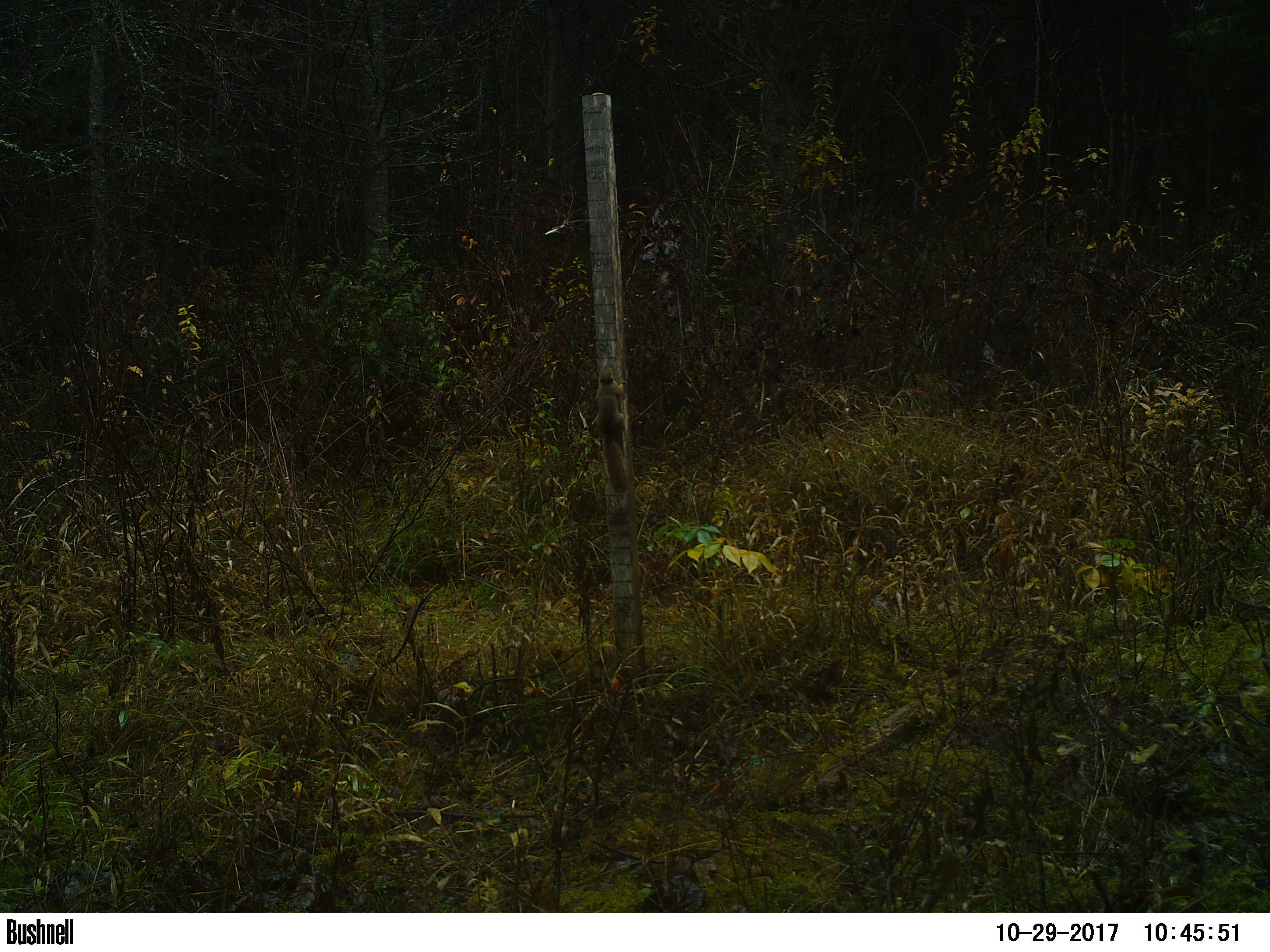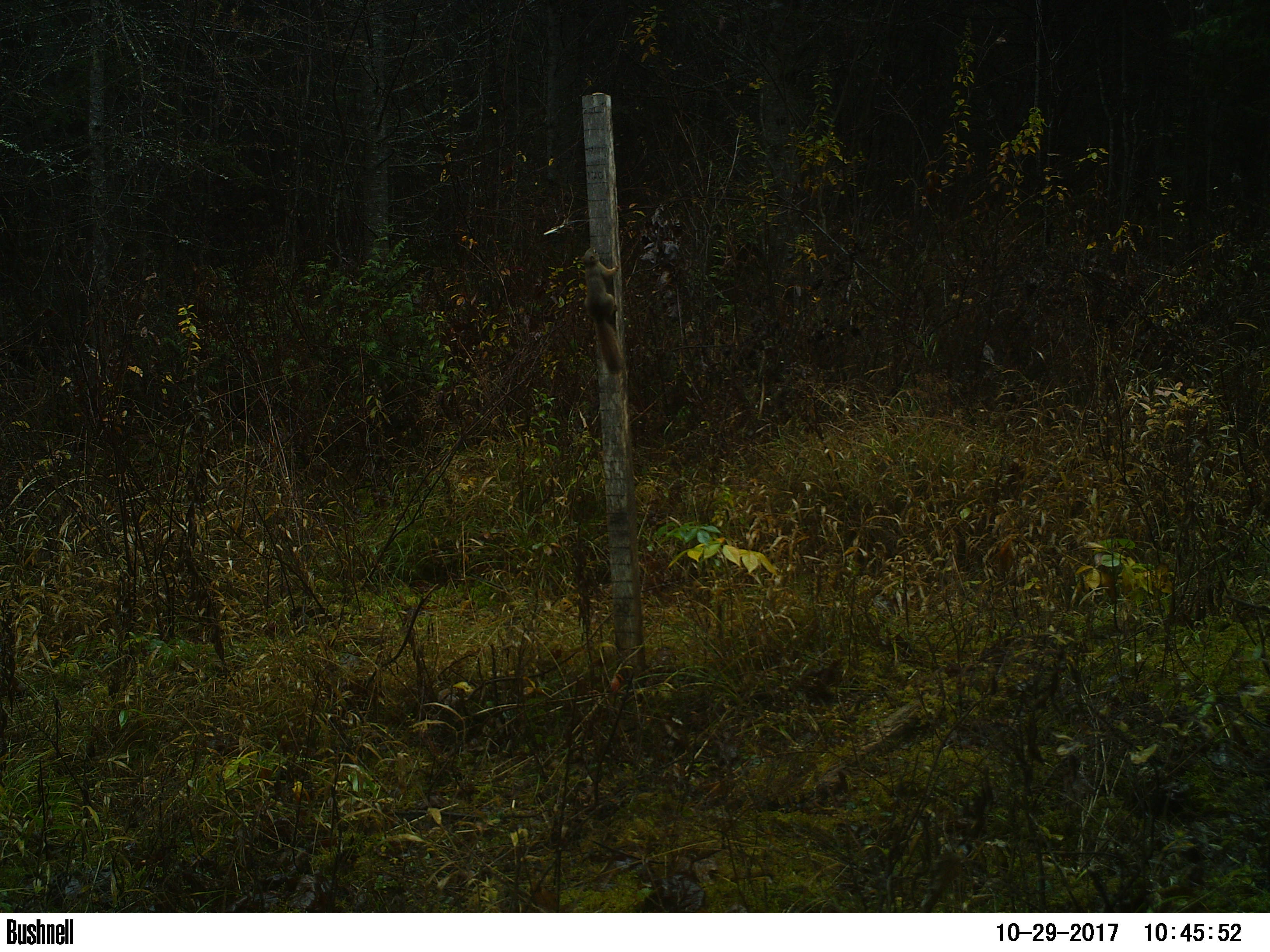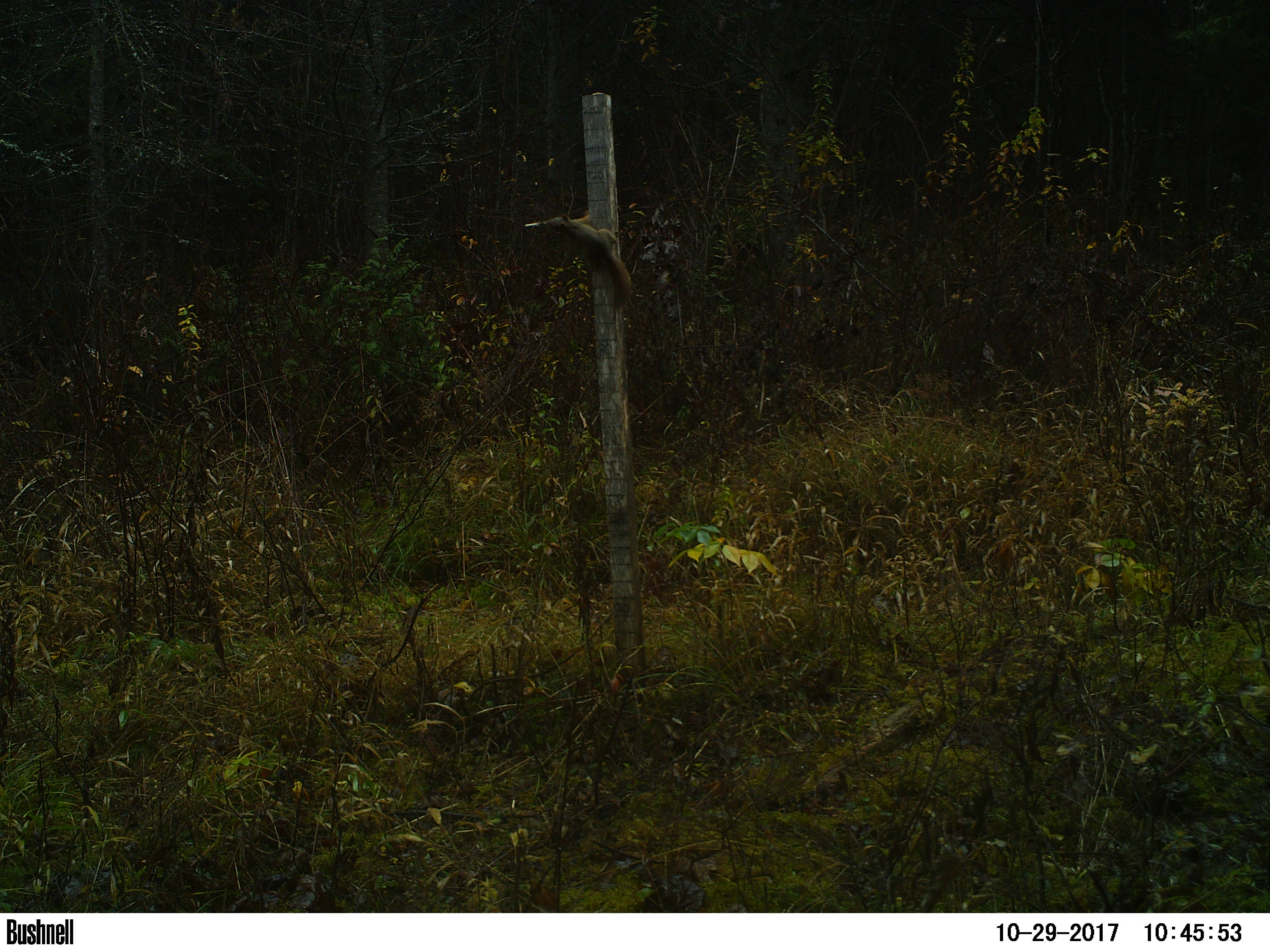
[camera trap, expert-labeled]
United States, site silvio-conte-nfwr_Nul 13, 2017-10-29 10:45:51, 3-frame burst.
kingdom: Animalia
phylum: Chordata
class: Mammalia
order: Rodentia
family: Sciuridae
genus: Tamiasciurus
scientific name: Tamiasciurus hudsonicus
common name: red squirrel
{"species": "red squirrel (Tamiasciurus hudsonicus)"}